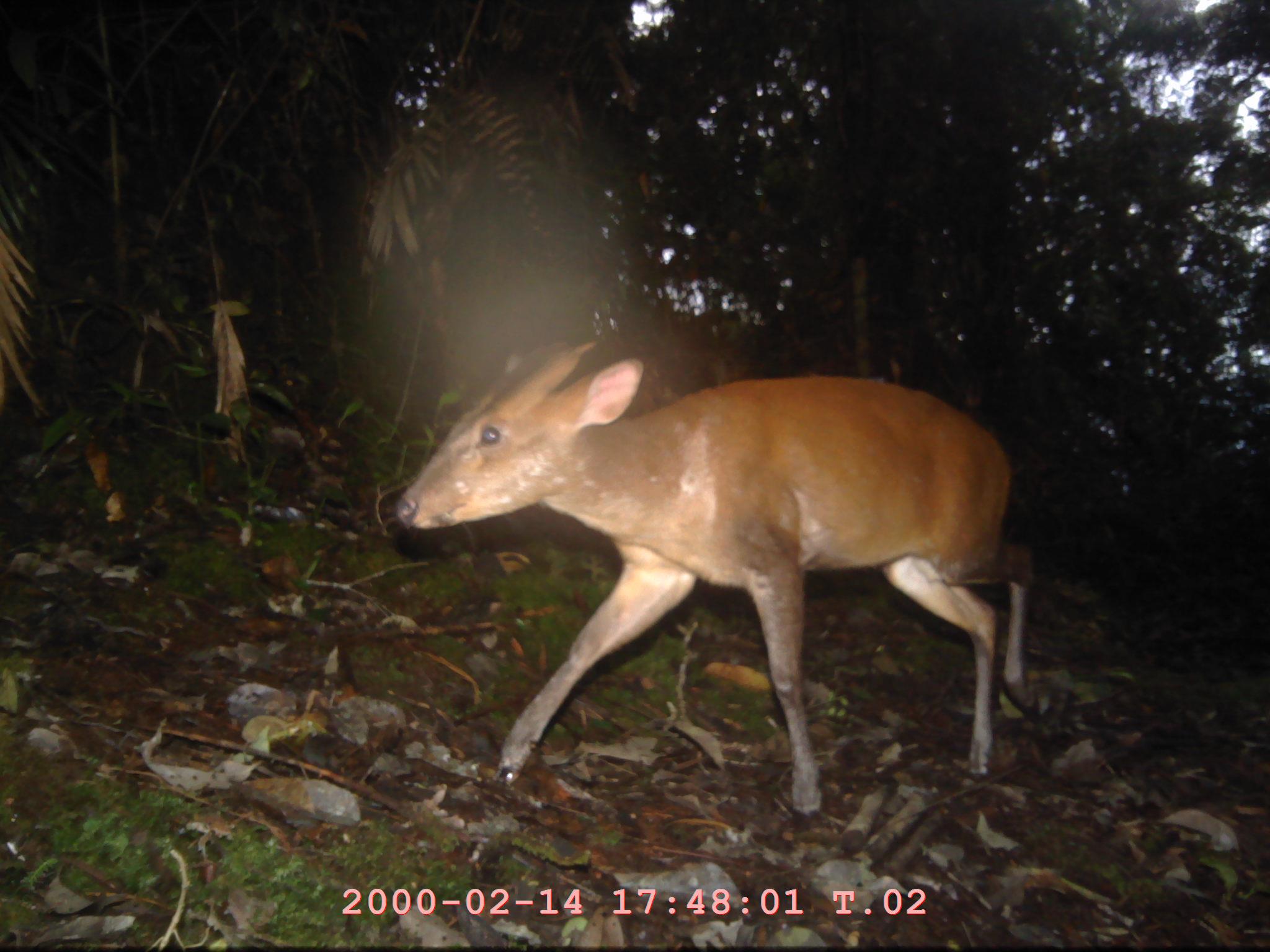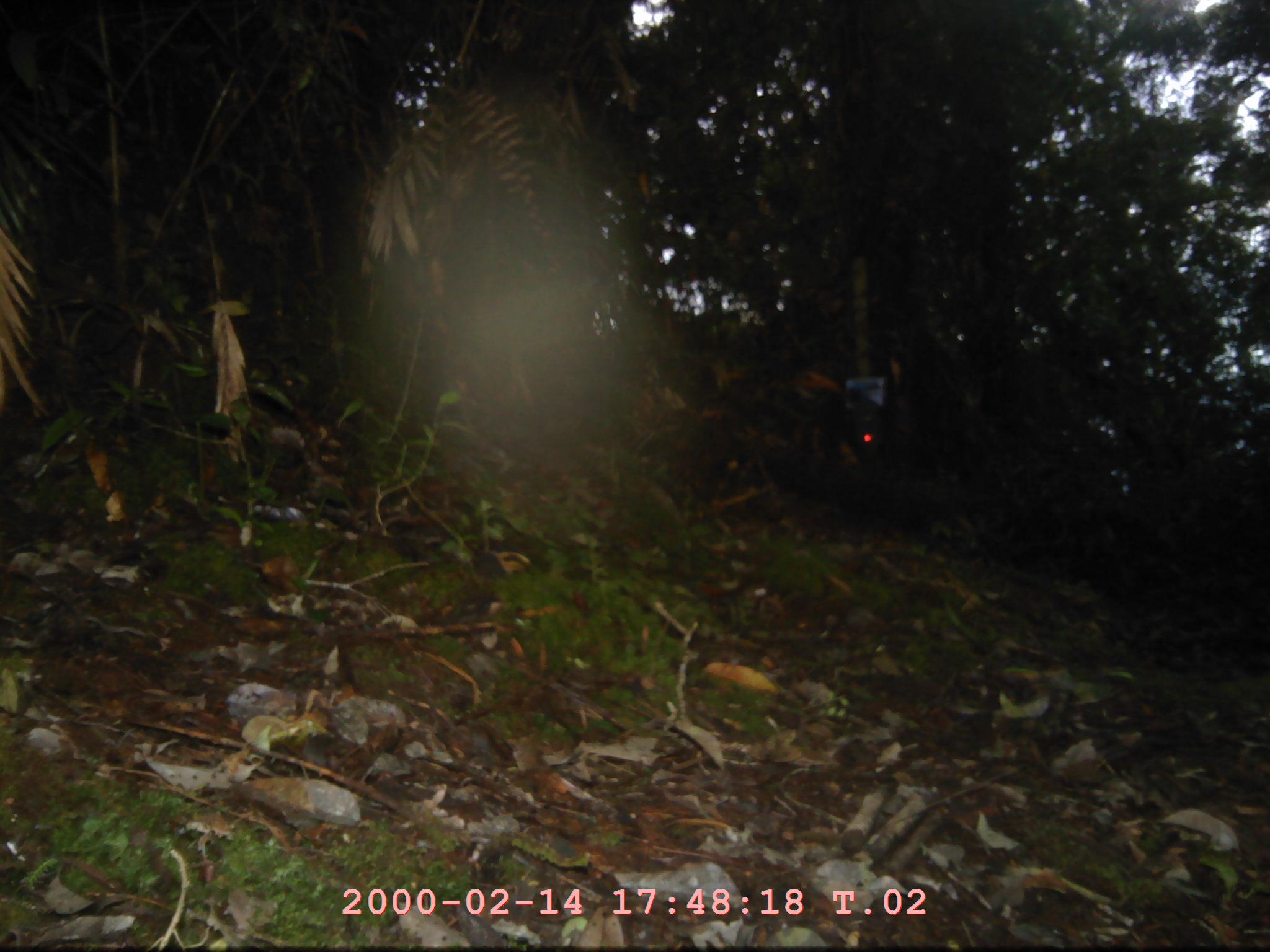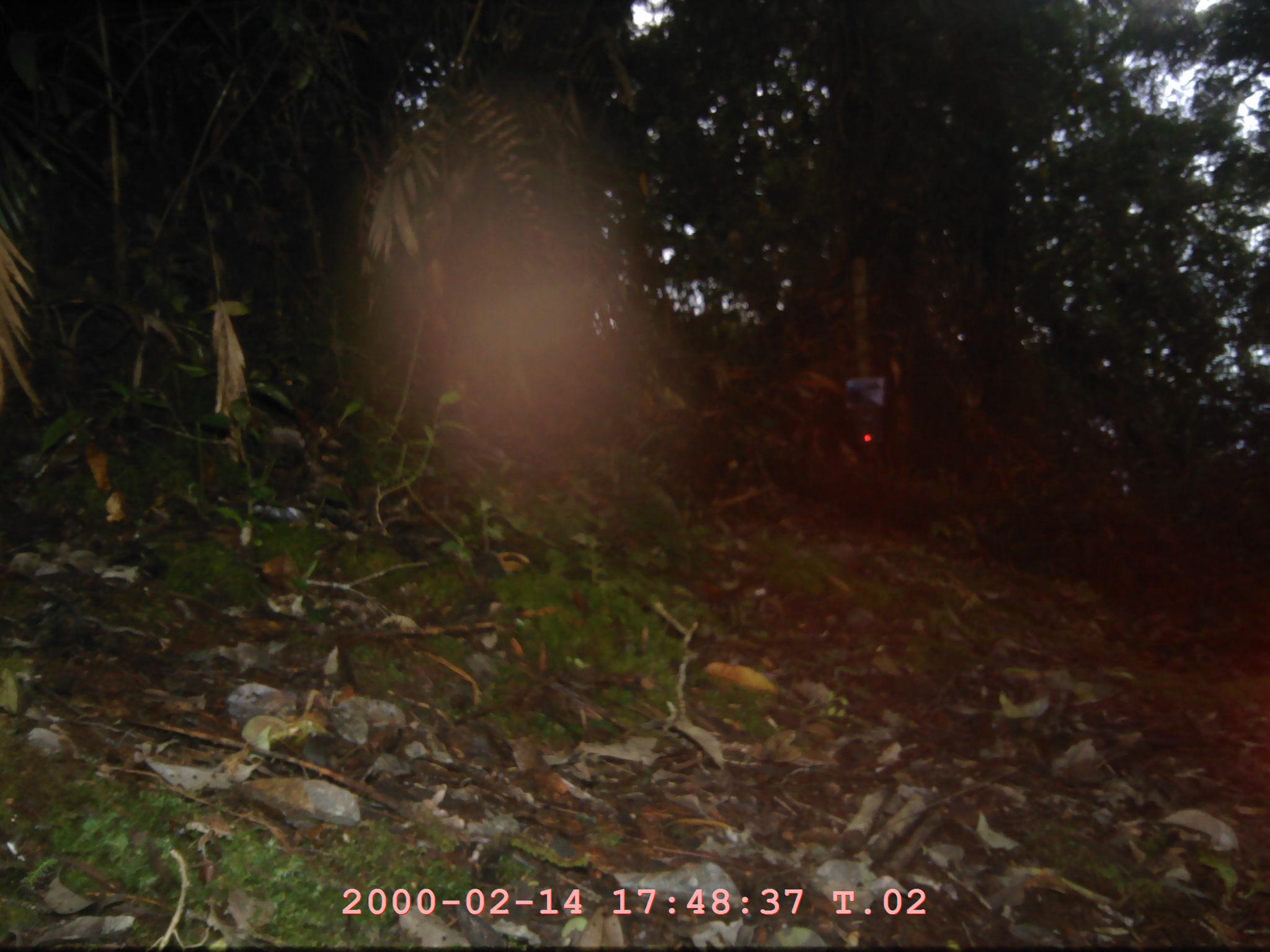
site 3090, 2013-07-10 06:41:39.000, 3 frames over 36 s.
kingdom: Animalia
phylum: Chordata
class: Mammalia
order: Artiodactyla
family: Cervidae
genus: Muntiacus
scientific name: Muntiacus muntjak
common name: southern red muntjac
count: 1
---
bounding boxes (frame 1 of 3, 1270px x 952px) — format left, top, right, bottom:
muntiacus muntjak: 397, 343, 1029, 815